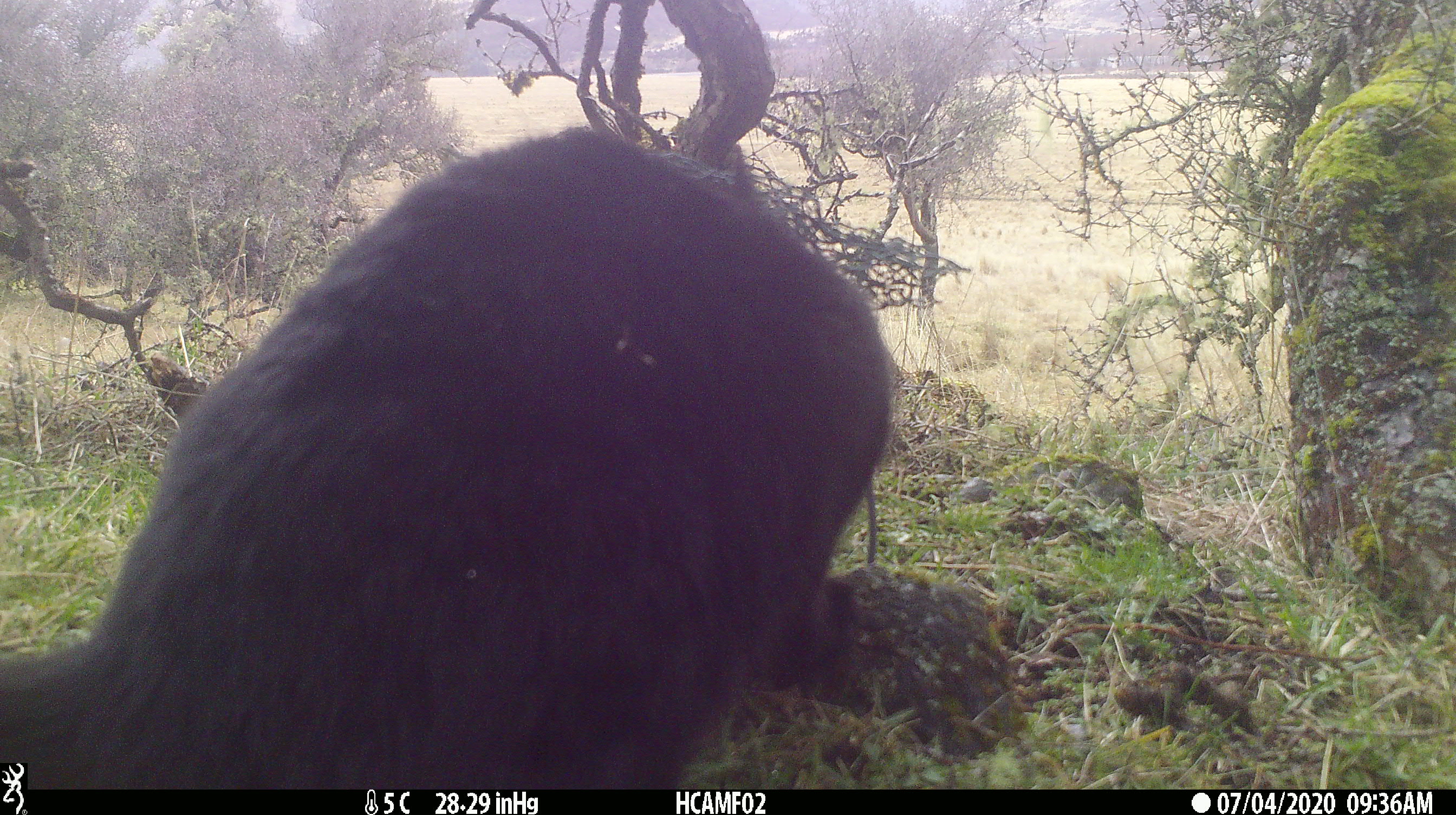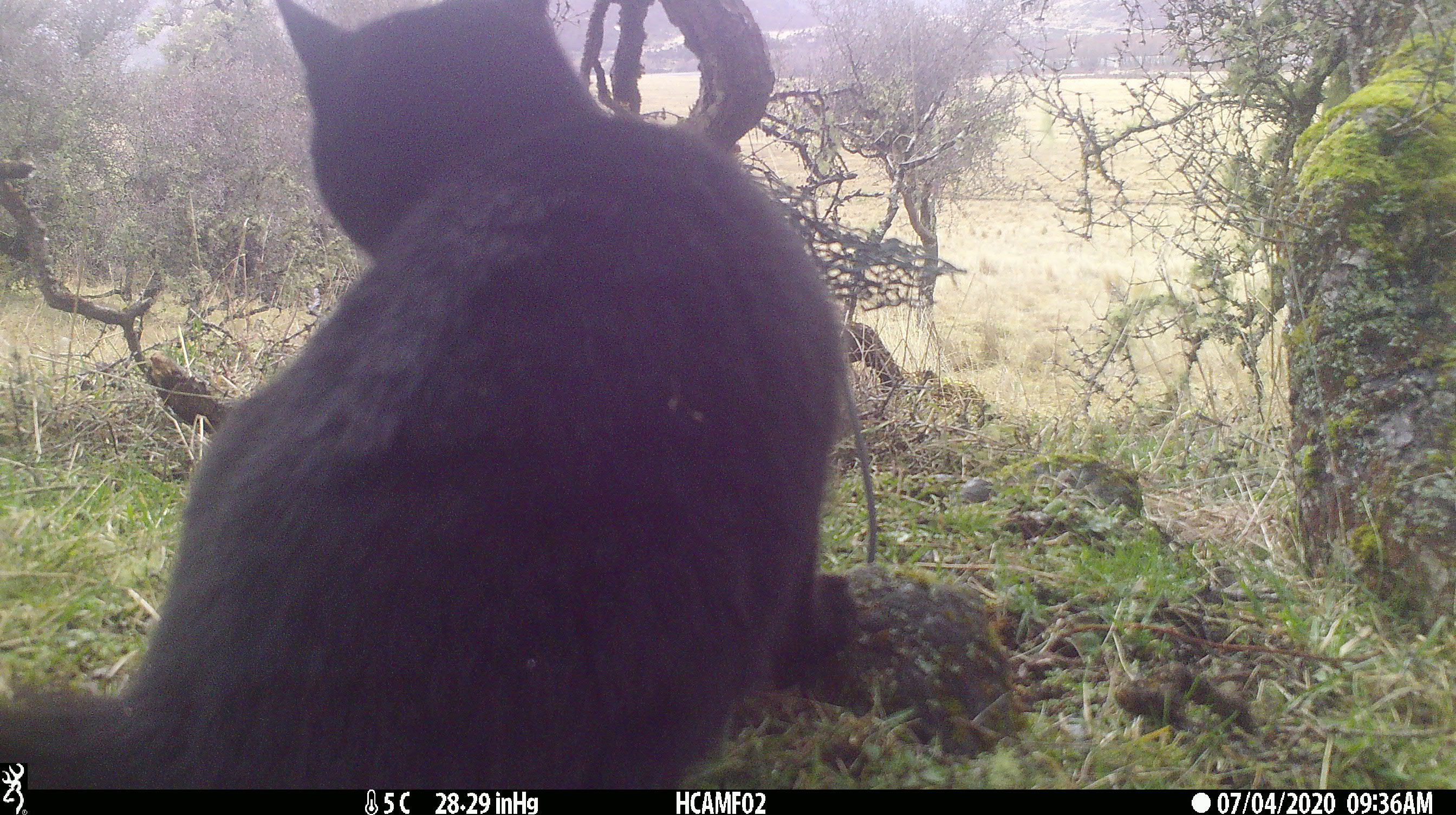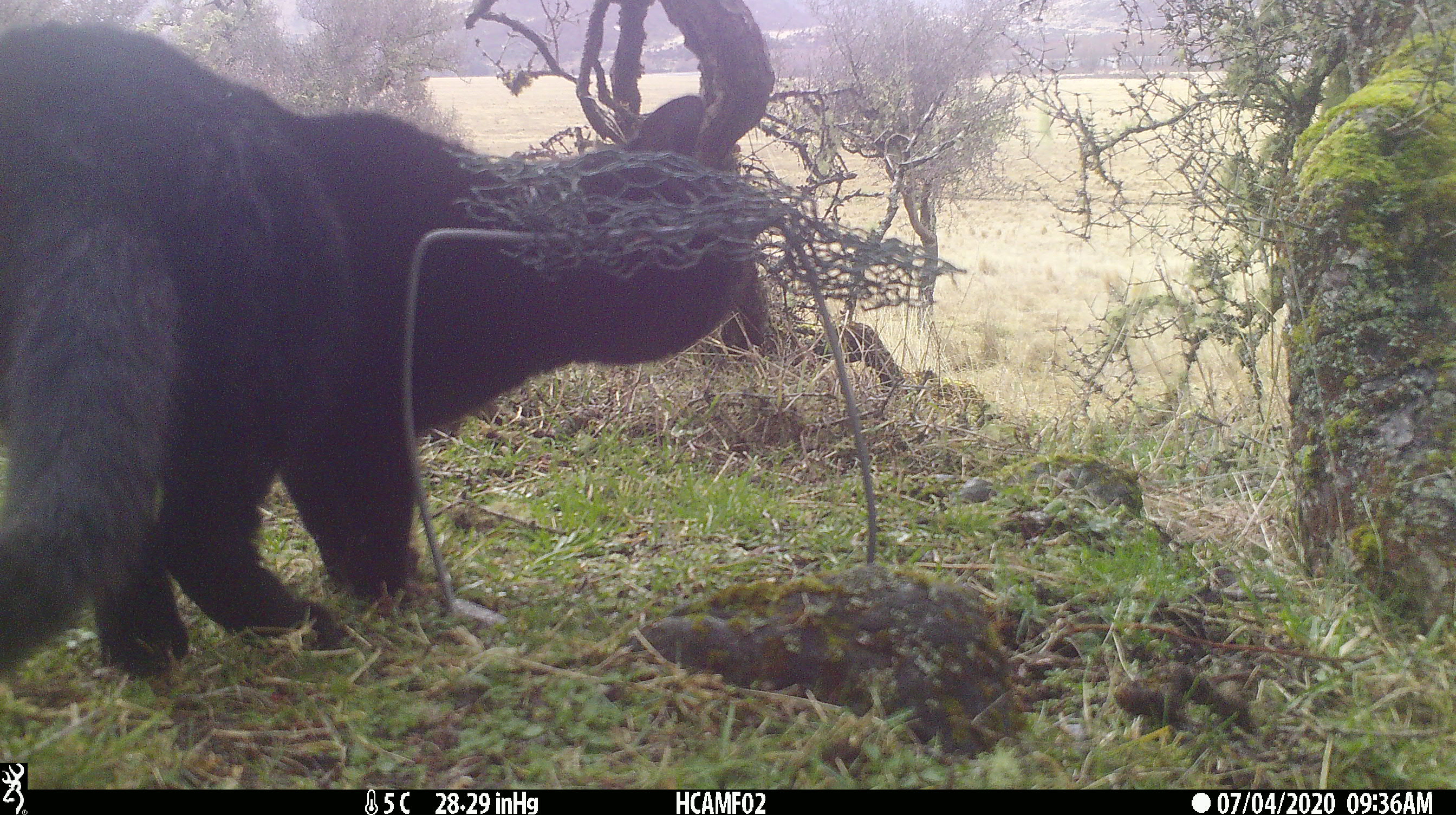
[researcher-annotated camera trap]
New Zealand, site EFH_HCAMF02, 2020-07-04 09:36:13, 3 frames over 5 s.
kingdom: Animalia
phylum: Chordata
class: Mammalia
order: Carnivora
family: Felidae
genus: Felis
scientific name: Felis catus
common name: domestic cat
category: cat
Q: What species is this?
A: Cat (domestic cat) (Felis catus).